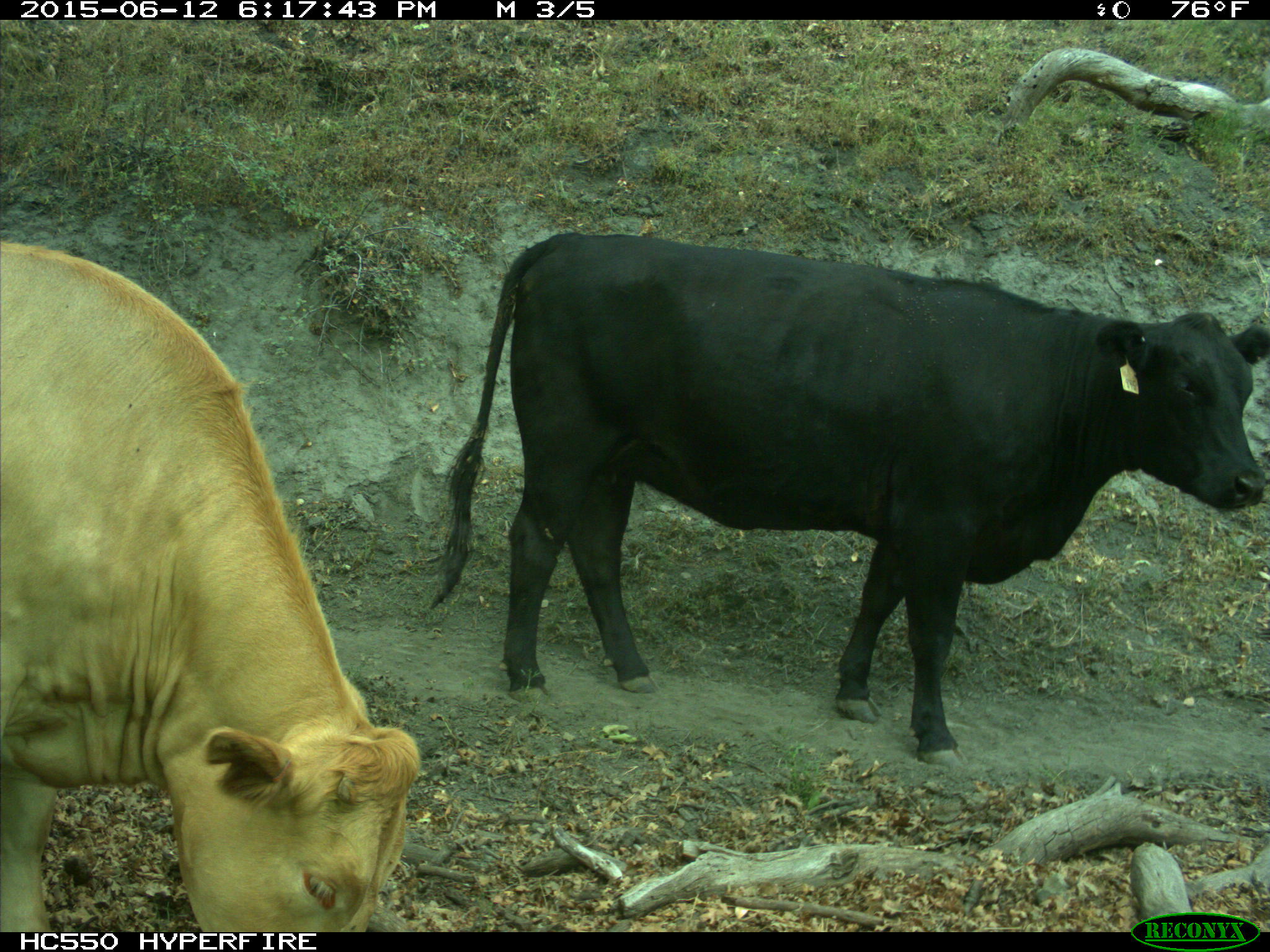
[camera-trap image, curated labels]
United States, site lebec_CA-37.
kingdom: Animalia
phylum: Chordata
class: Mammalia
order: Artiodactyla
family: Bovidae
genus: Bos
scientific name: Bos taurus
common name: domestic cow